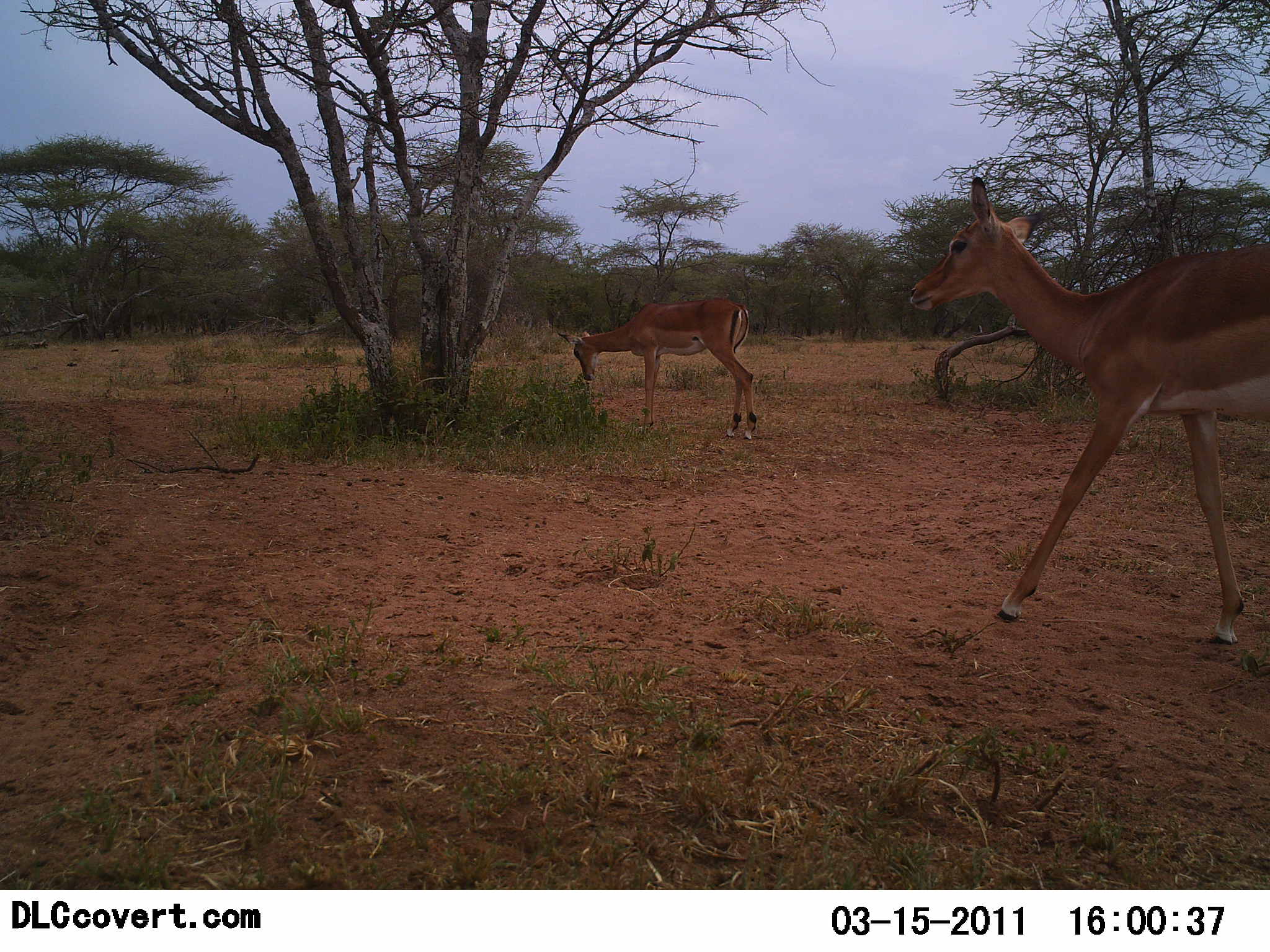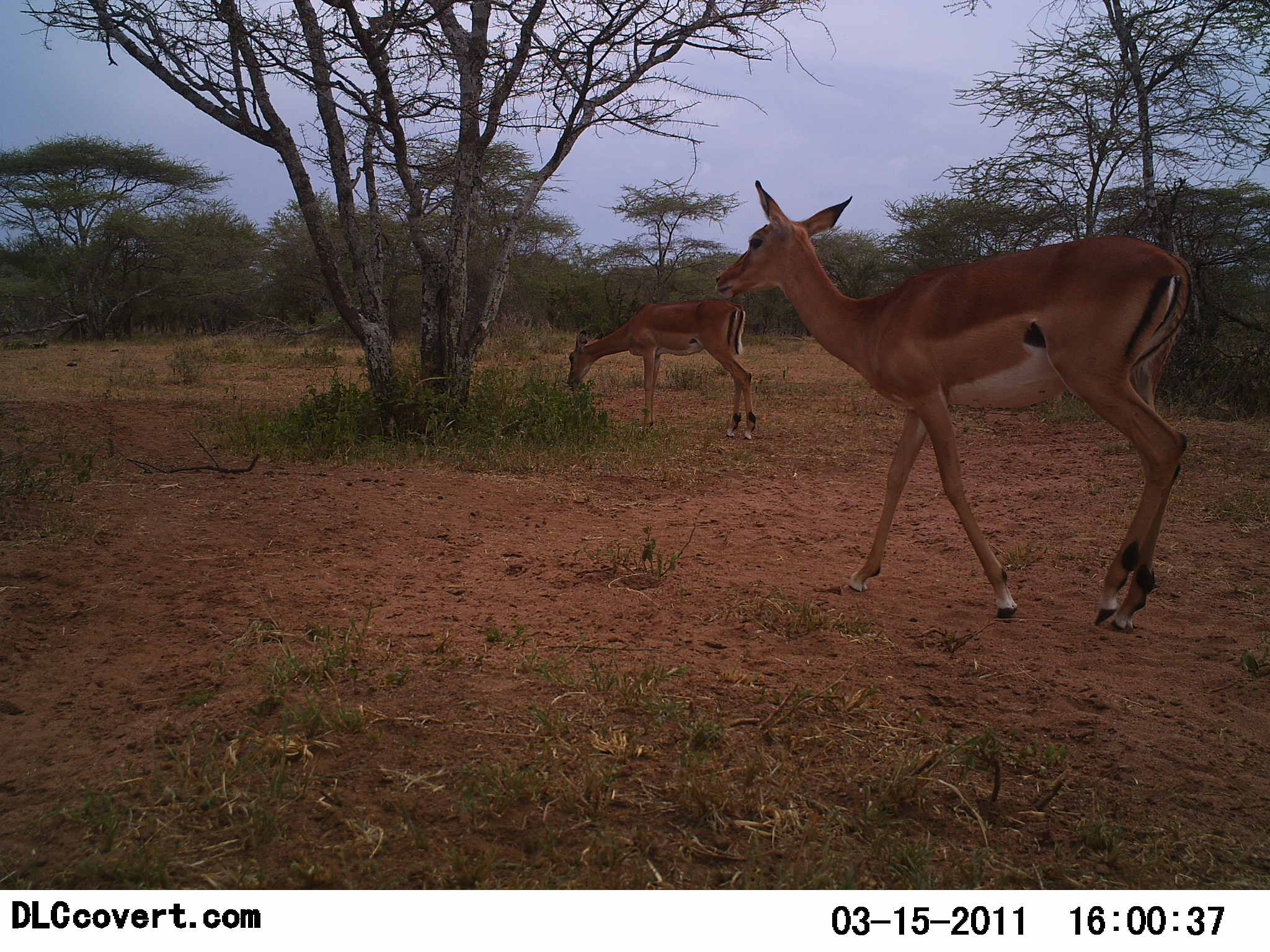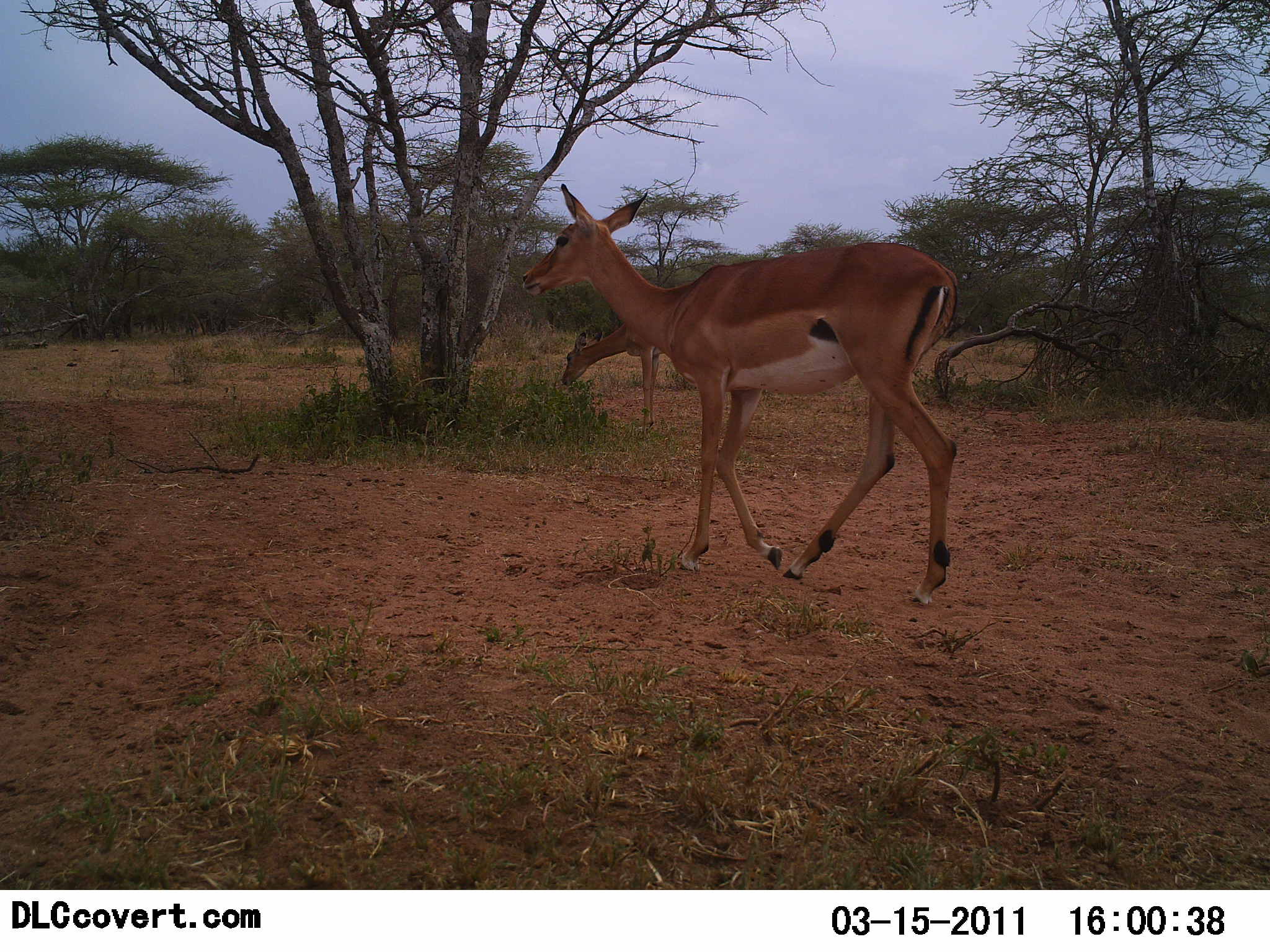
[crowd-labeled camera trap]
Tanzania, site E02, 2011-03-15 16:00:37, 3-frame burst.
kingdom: Animalia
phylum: Chordata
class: Mammalia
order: Artiodactyla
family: Bovidae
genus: Aepyceros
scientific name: Aepyceros melampus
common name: impala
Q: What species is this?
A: Impala (Aepyceros melampus).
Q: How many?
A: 2.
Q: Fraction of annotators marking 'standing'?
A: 9%.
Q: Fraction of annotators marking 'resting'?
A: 0%.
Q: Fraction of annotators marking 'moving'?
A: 100%.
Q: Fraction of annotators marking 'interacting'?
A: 0%.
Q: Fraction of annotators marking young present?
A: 0%.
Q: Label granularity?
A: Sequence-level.